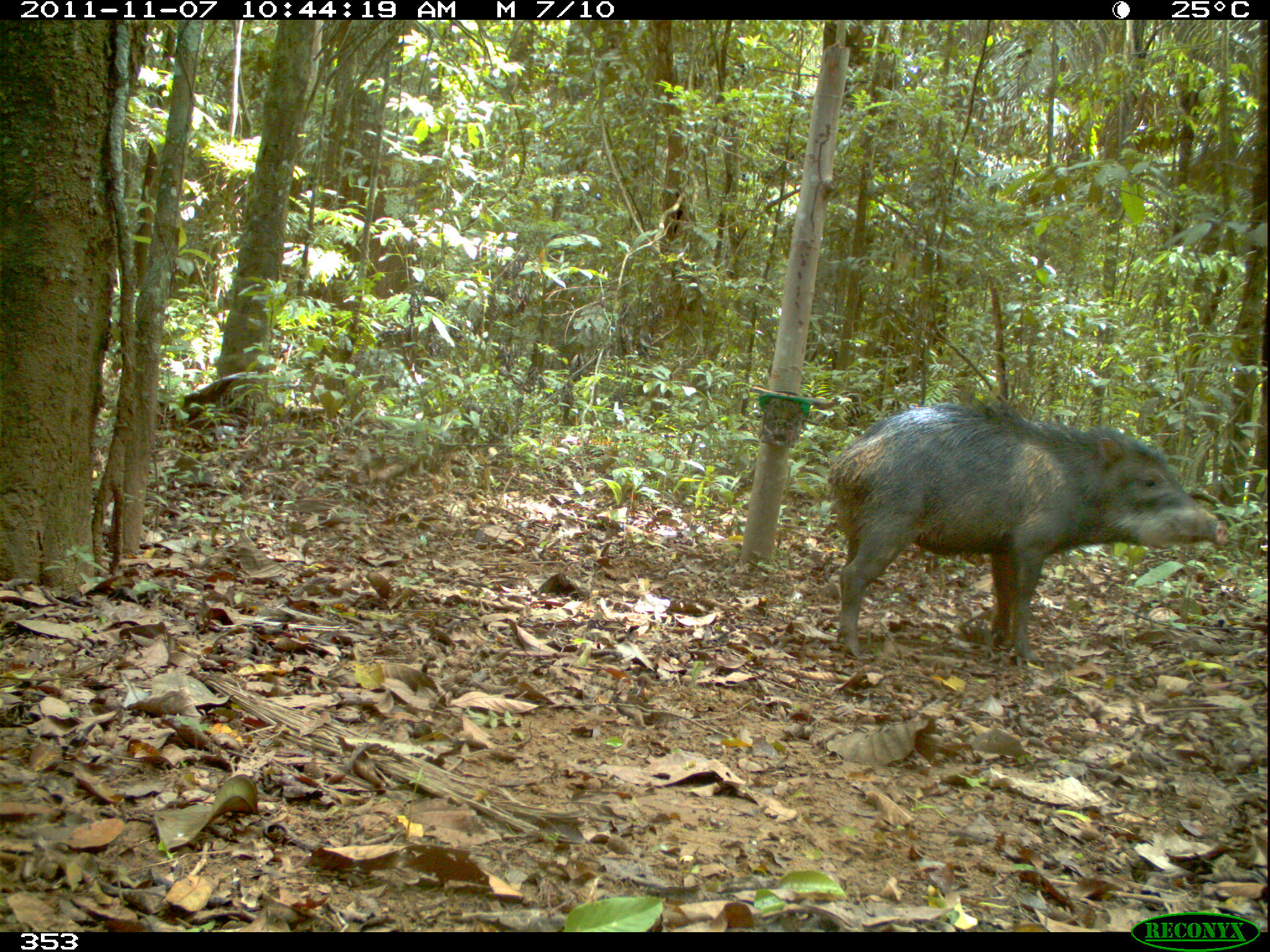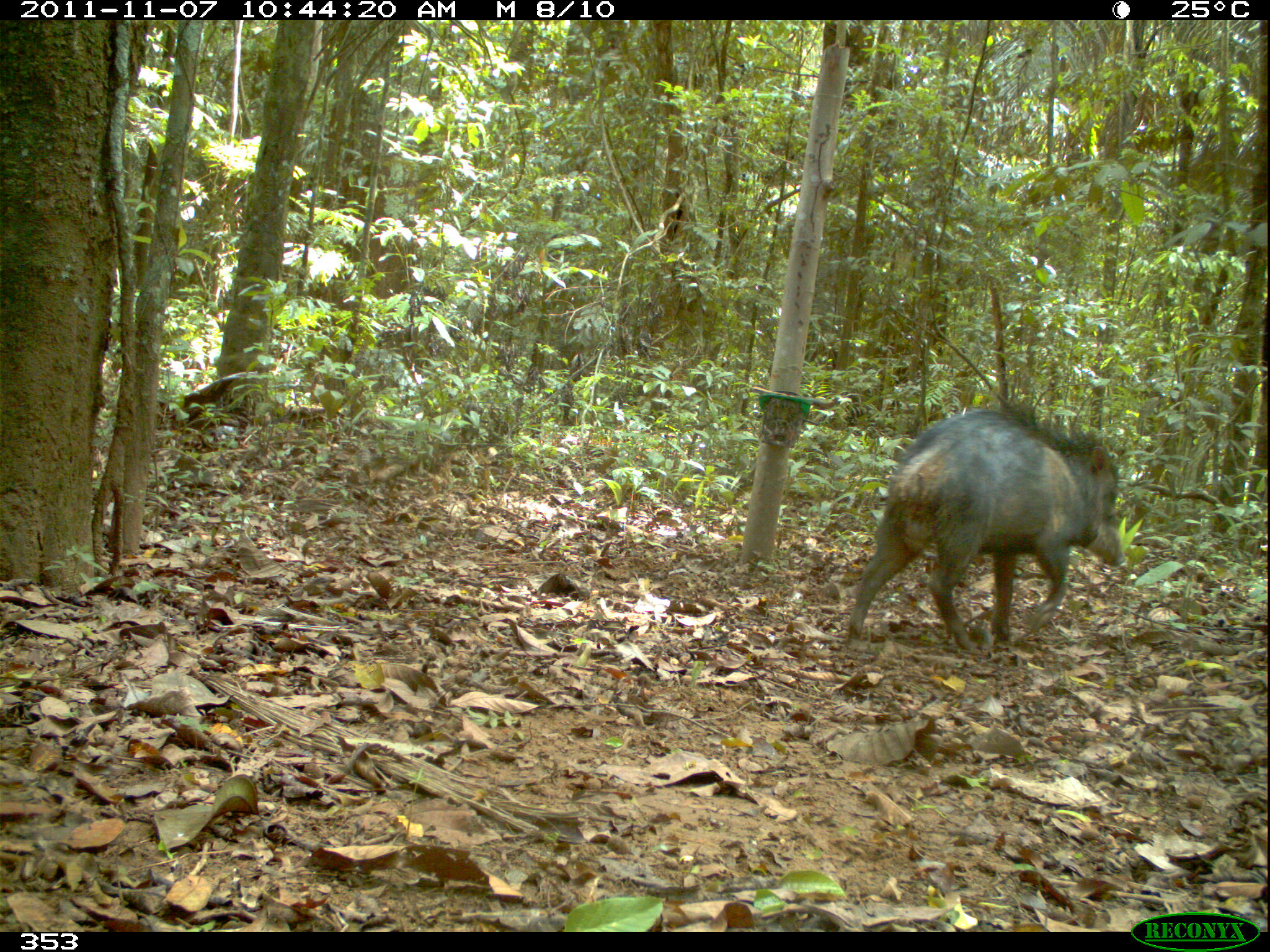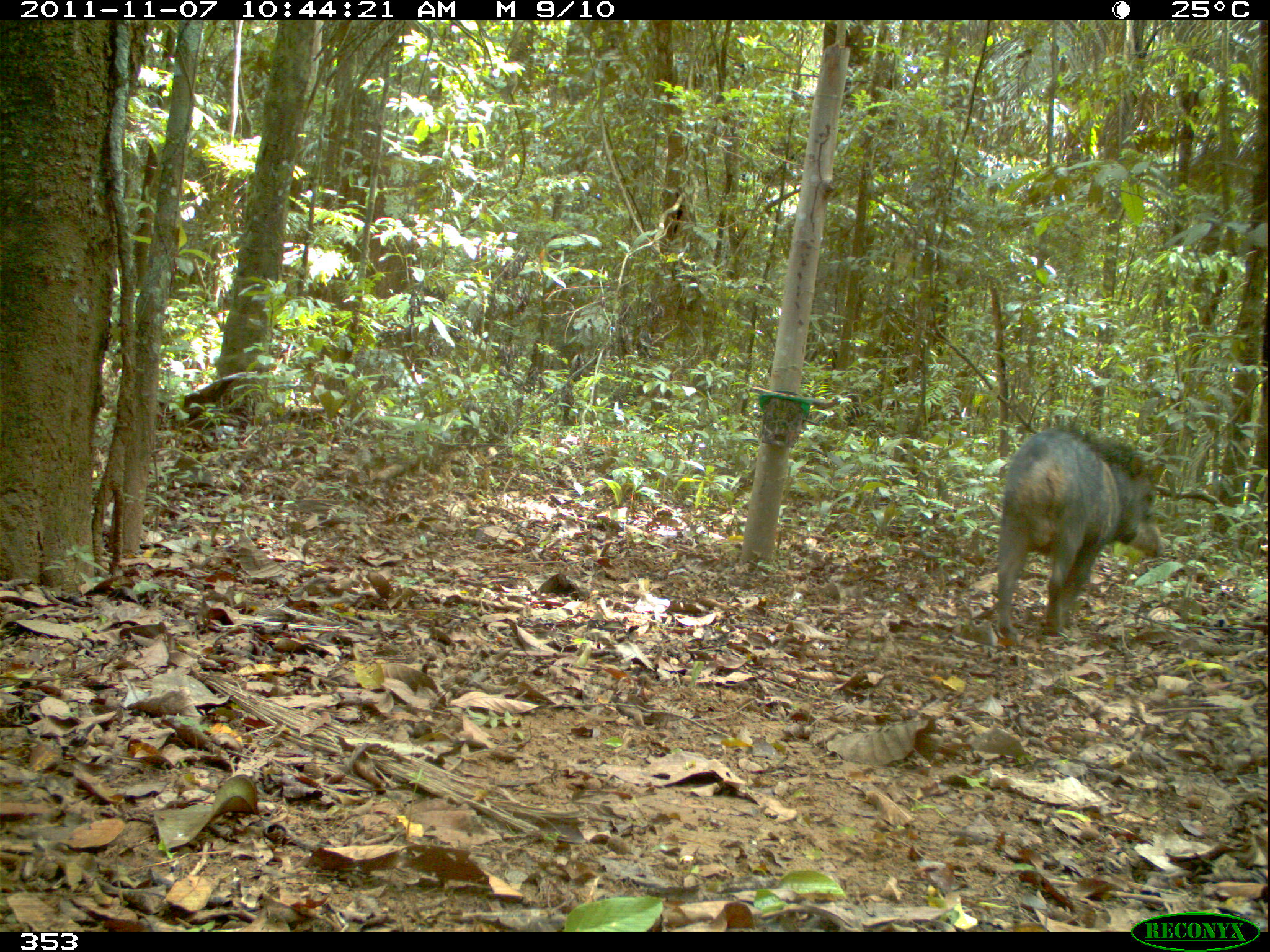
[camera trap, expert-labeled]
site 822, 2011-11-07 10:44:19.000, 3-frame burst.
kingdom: Animalia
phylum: Chordata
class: Mammalia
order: Artiodactyla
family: Tayassuidae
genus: Tayassu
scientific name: Tayassu pecari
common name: white-lipped peccary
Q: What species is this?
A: Tayassu pecari (white-lipped peccary).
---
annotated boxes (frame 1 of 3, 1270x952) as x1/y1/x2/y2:
tayassu pecari: 824/396/1229/665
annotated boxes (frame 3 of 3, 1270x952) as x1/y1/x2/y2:
tayassu pecari: 991/424/1164/640